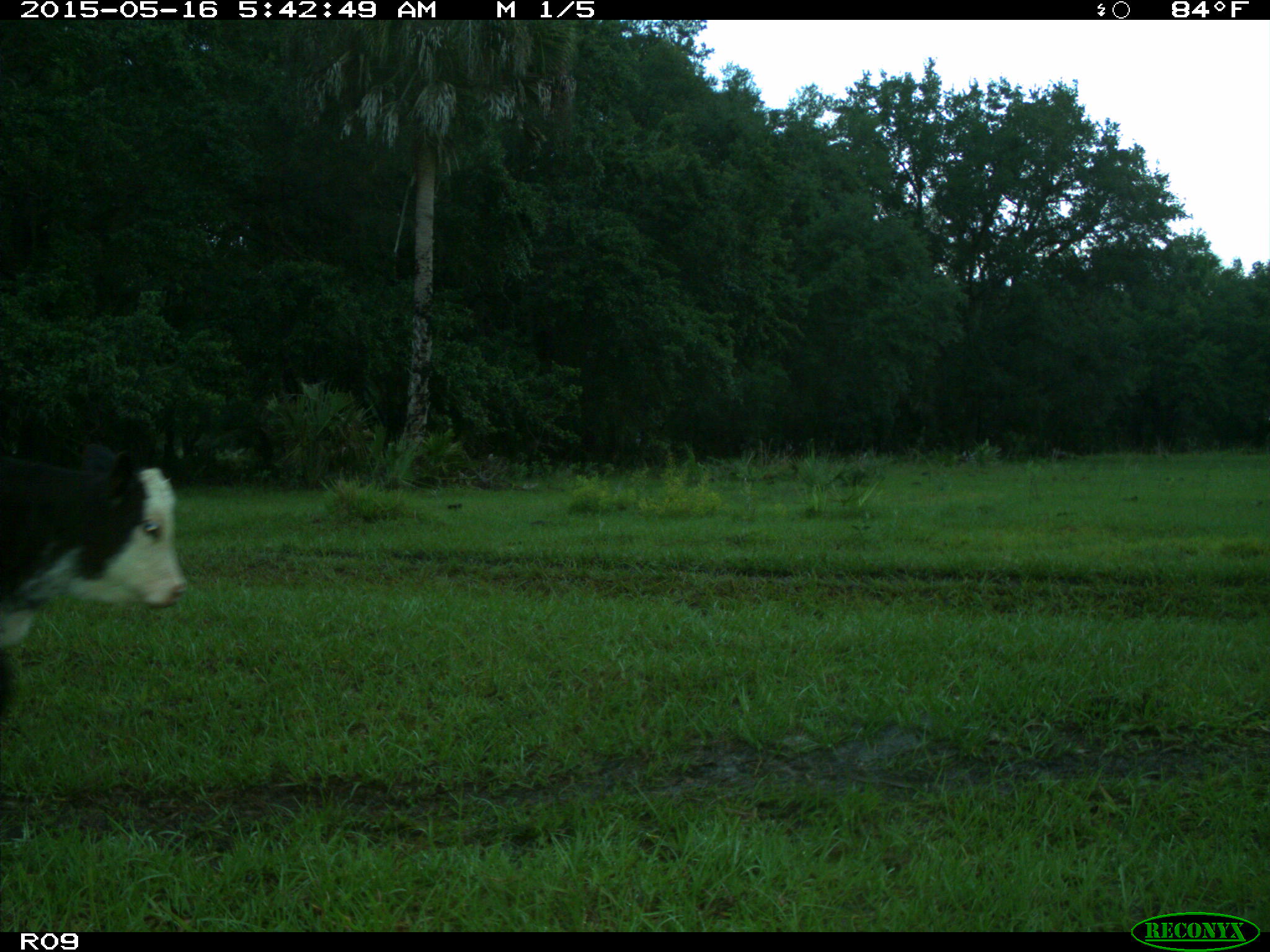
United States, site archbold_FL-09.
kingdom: Animalia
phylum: Chordata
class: Mammalia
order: Artiodactyla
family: Bovidae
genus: Bos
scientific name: Bos taurus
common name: domestic cow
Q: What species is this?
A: Bos taurus (domestic cow).